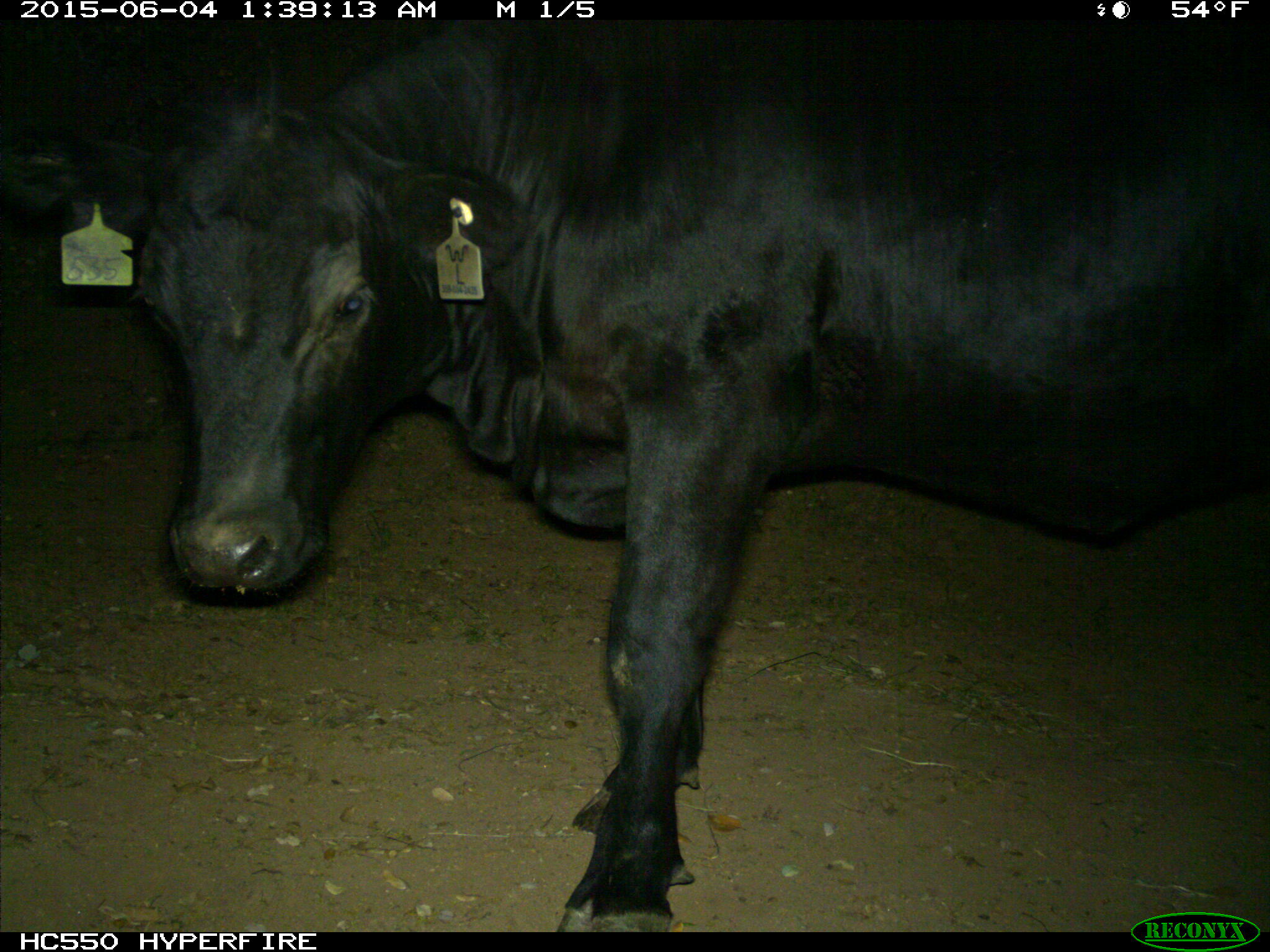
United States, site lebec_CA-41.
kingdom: Animalia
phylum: Chordata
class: Mammalia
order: Artiodactyla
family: Bovidae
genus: Bos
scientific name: Bos taurus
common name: domestic cow